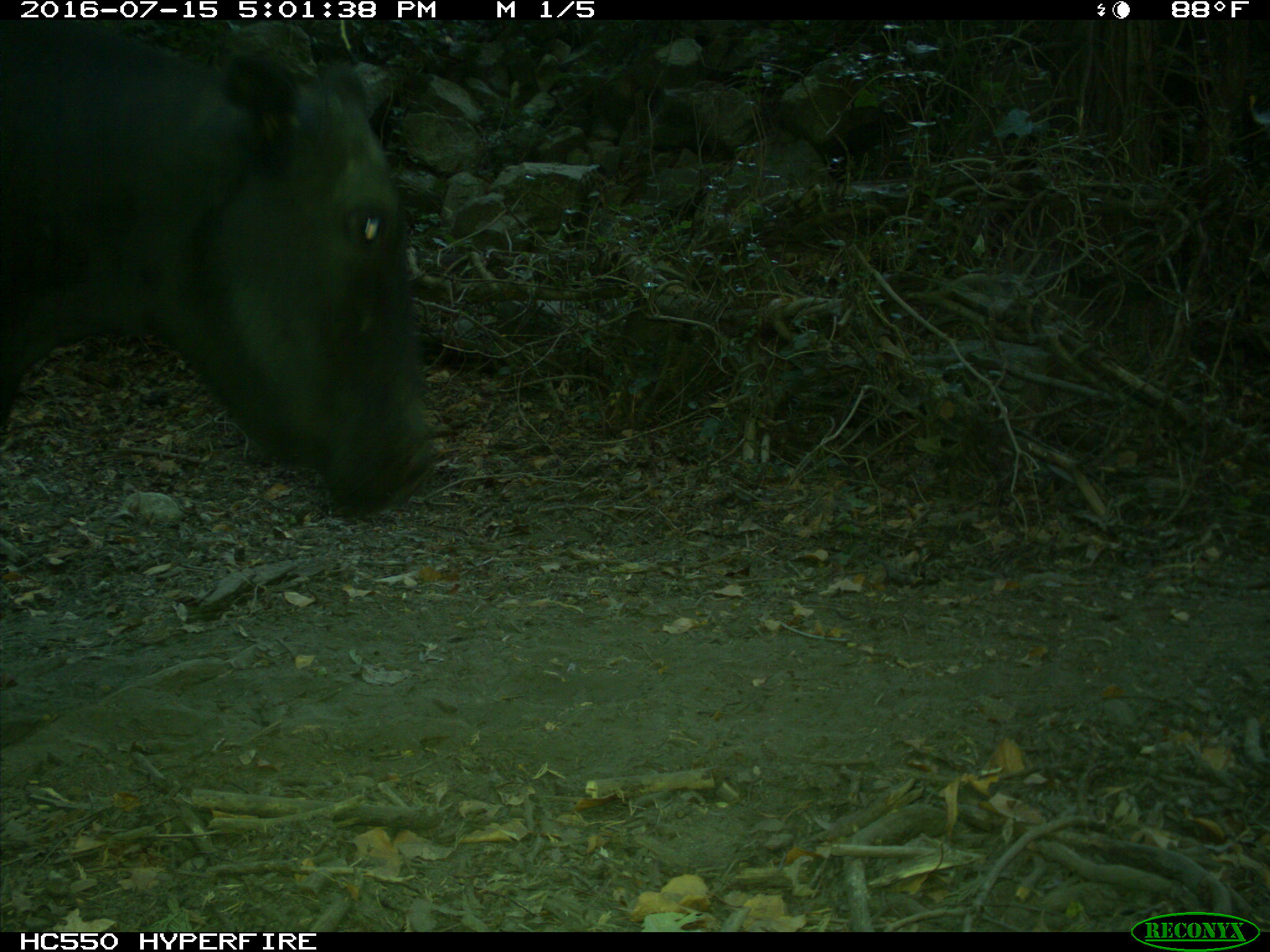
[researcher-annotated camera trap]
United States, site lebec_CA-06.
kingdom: Animalia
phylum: Chordata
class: Mammalia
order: Artiodactyla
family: Bovidae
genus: Bos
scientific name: Bos taurus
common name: domestic cow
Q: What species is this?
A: Bos taurus (domestic cow).